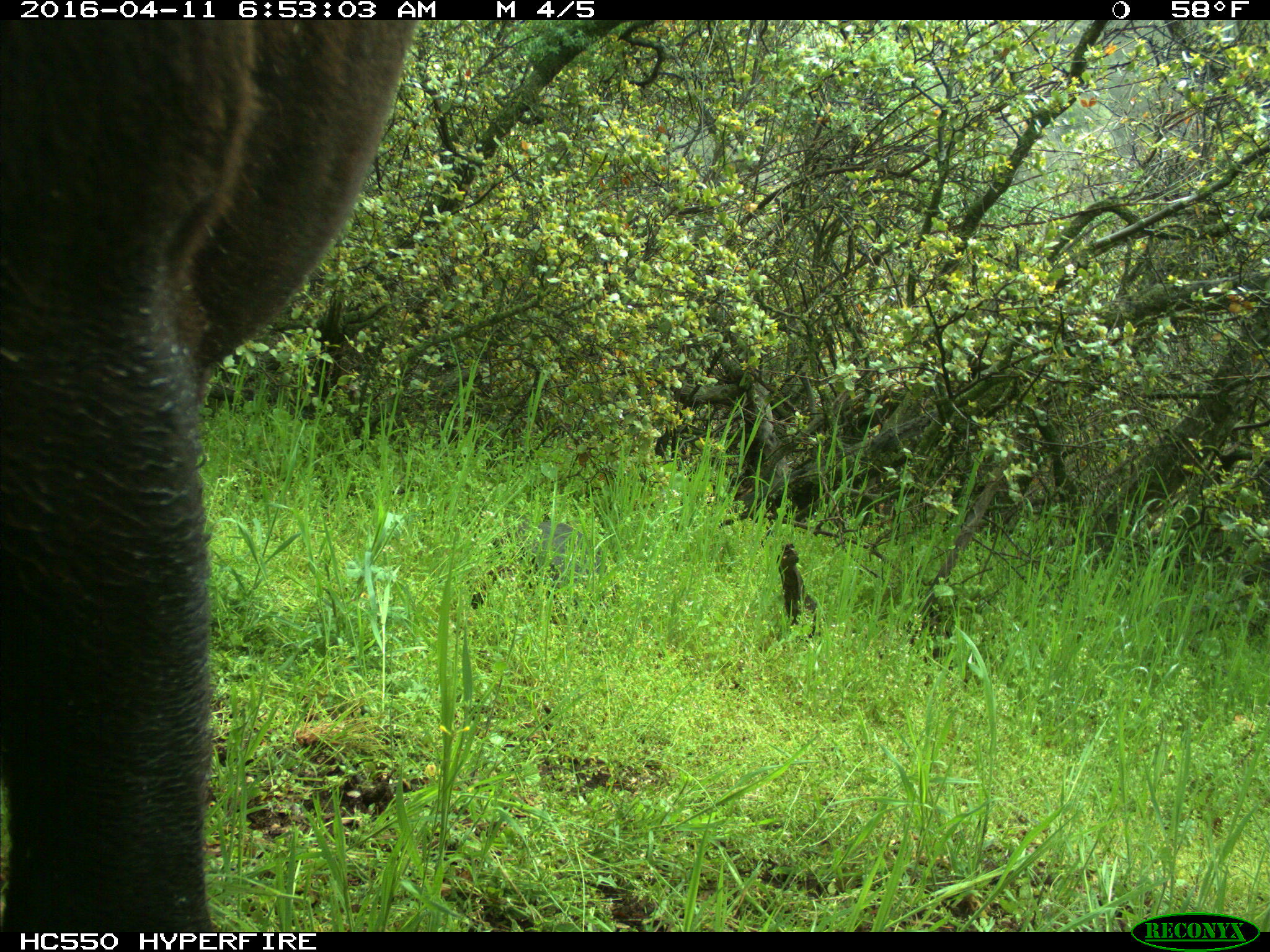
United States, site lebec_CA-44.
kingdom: Animalia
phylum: Chordata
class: Mammalia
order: Artiodactyla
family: Bovidae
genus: Bos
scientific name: Bos taurus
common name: domestic cow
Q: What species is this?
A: Bos taurus (domestic cow).